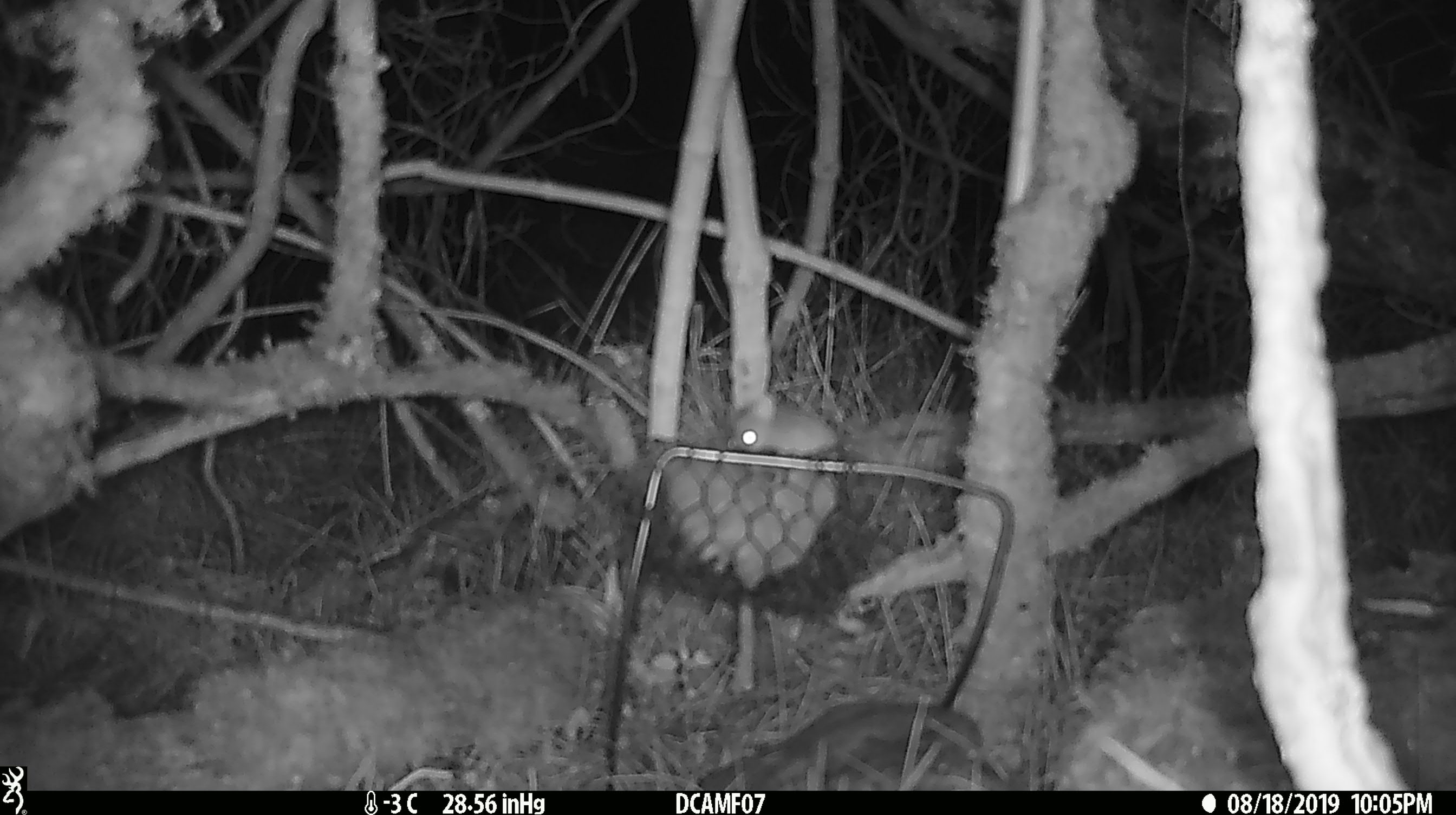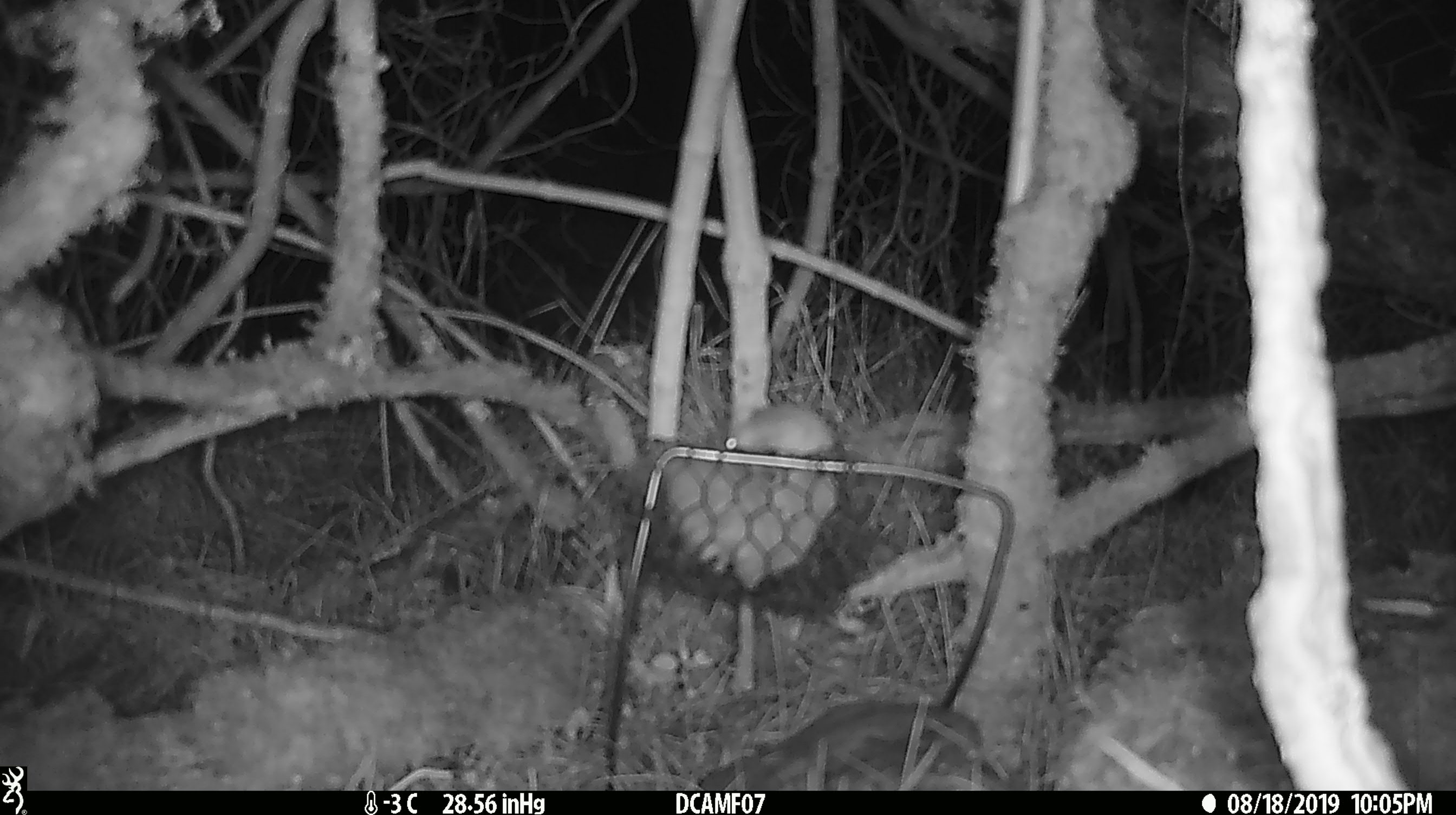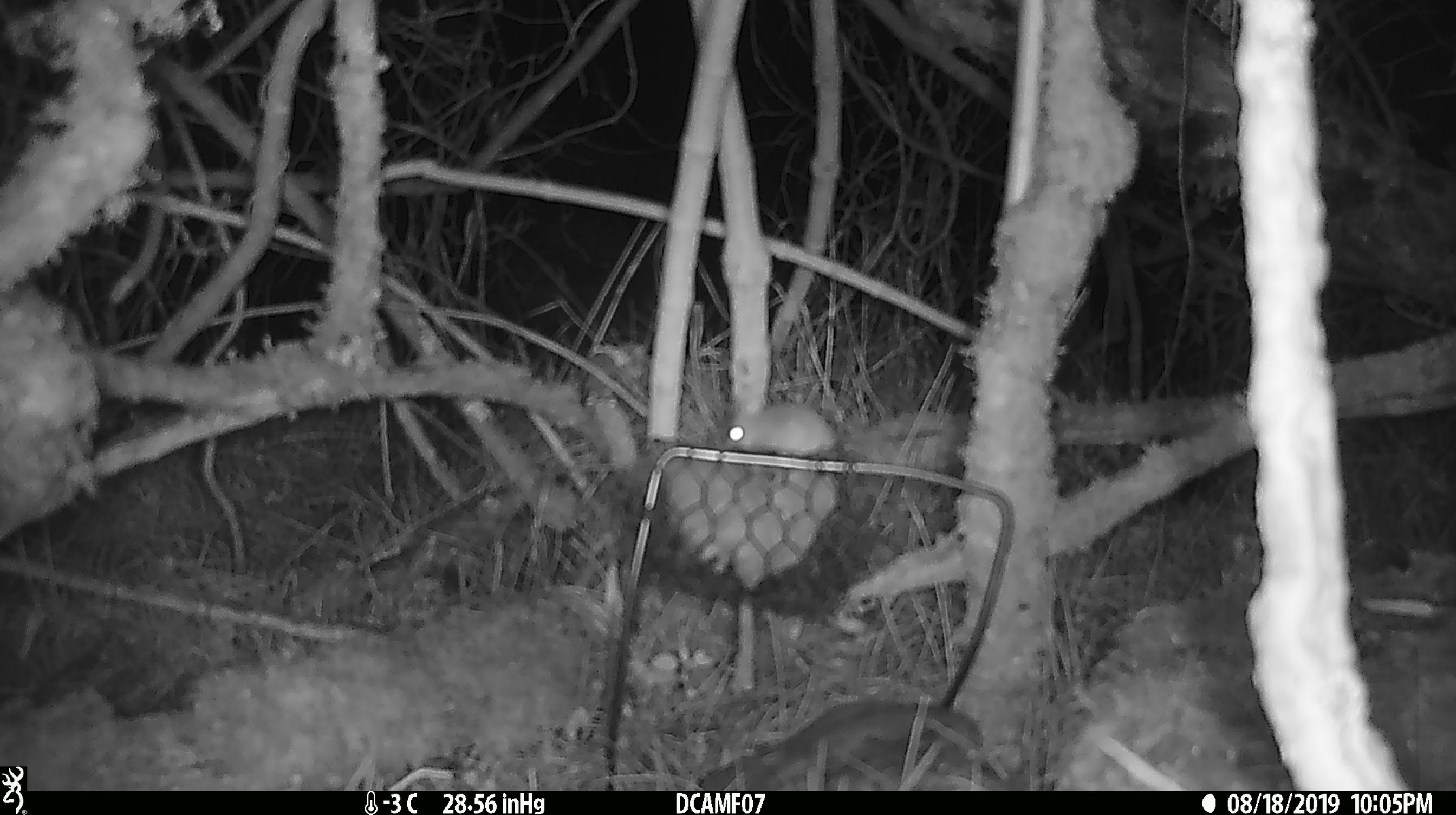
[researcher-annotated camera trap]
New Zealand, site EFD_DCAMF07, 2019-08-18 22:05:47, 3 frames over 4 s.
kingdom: Animalia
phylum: Chordata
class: Mammalia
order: Rodentia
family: Muridae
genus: Mus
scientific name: Mus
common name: mouse